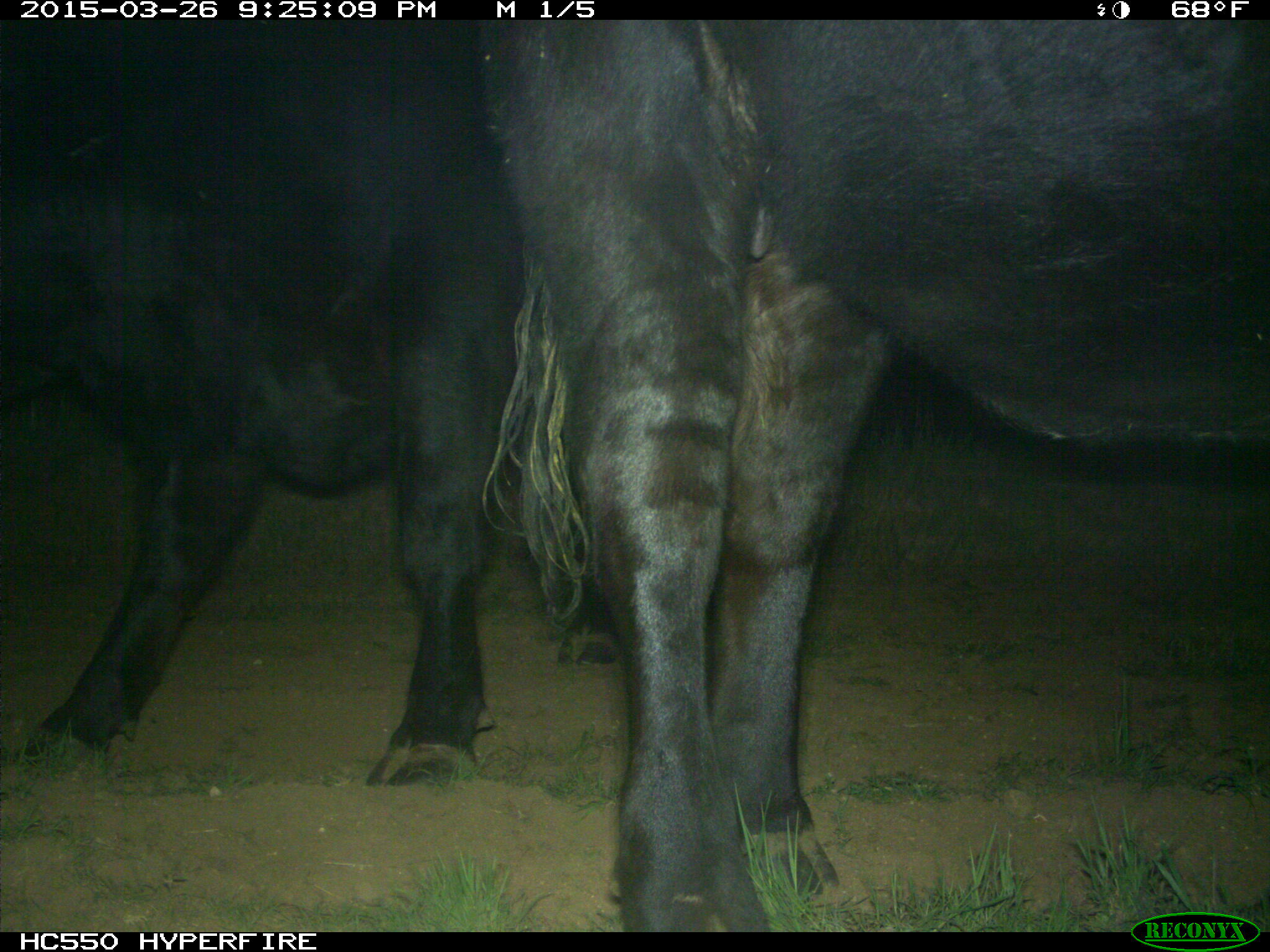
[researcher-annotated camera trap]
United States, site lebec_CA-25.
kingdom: Animalia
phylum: Chordata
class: Mammalia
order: Artiodactyla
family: Bovidae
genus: Bos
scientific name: Bos taurus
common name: domestic cow